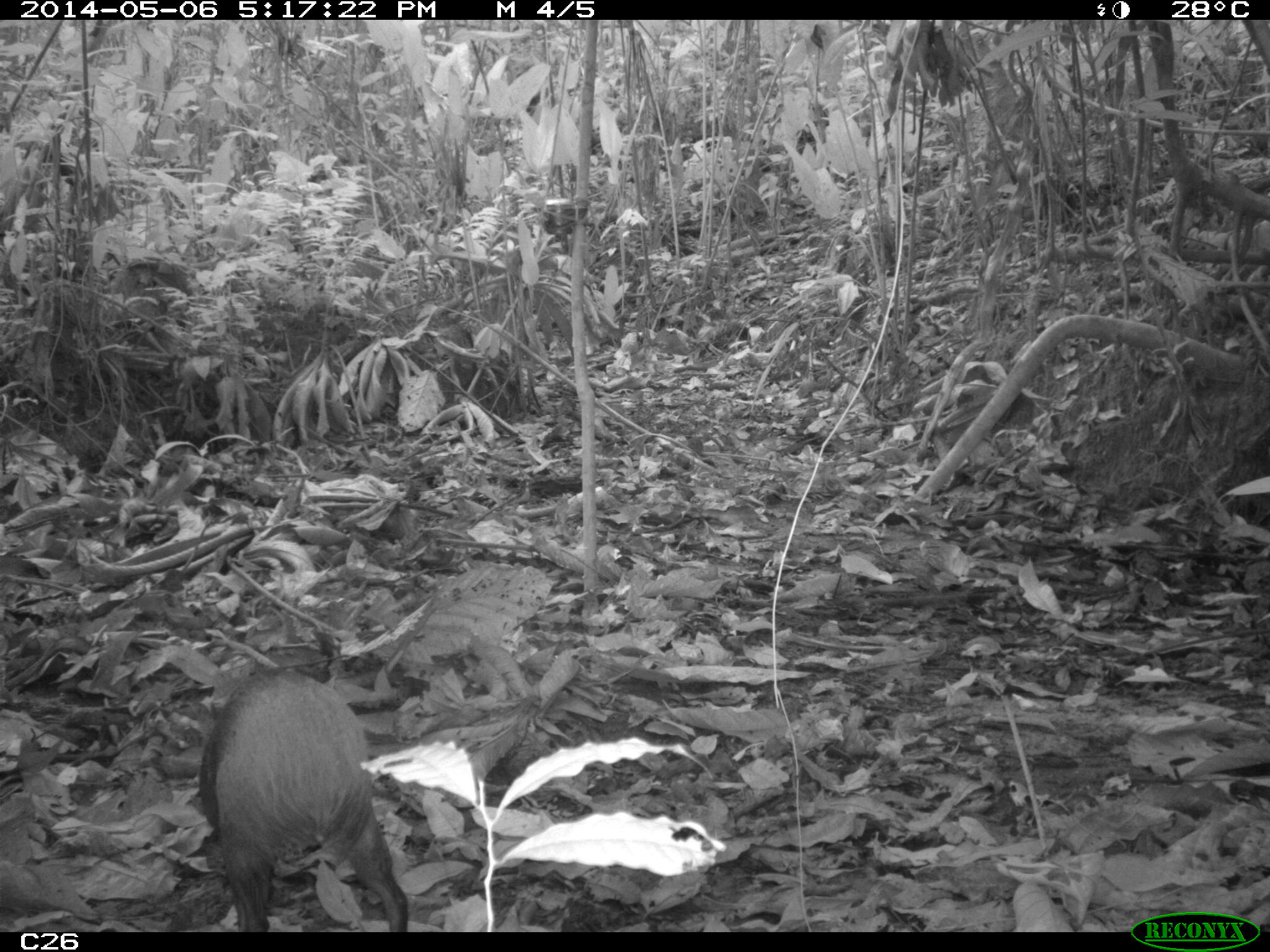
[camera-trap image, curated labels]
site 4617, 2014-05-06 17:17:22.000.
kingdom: Animalia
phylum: Chordata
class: Mammalia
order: Rodentia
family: Dasyproctidae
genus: Dasyprocta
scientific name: Dasyprocta leporina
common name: red-rumped agouti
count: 1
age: adult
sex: female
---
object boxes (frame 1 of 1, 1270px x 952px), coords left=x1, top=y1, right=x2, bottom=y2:
dasyprocta leporina: left=197, top=665, right=408, bottom=932